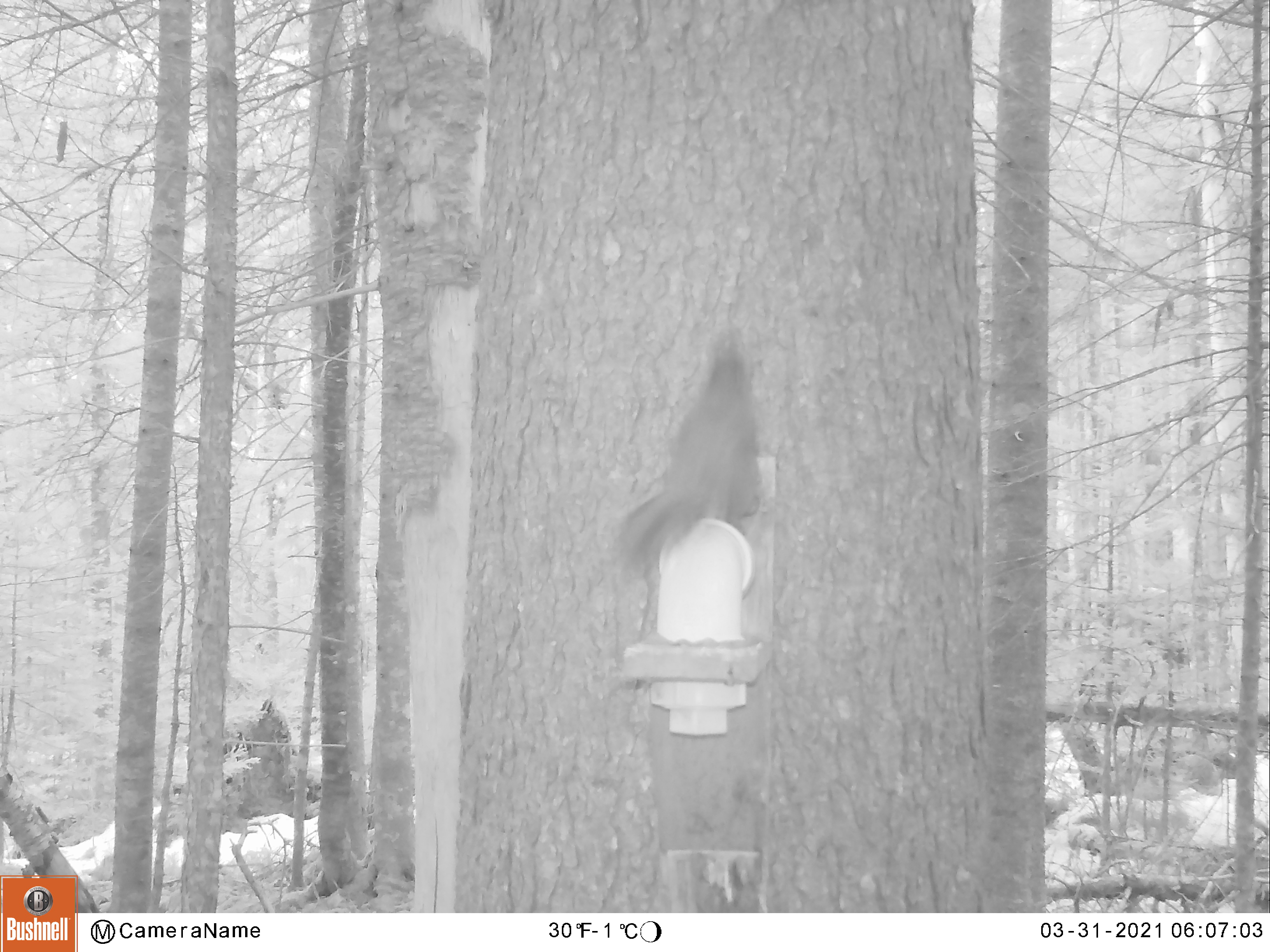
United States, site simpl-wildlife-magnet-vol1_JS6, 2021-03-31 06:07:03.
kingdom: Animalia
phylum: Chordata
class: Mammalia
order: Rodentia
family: Sciuridae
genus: Tamiasciurus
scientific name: Tamiasciurus hudsonicus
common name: red squirrel